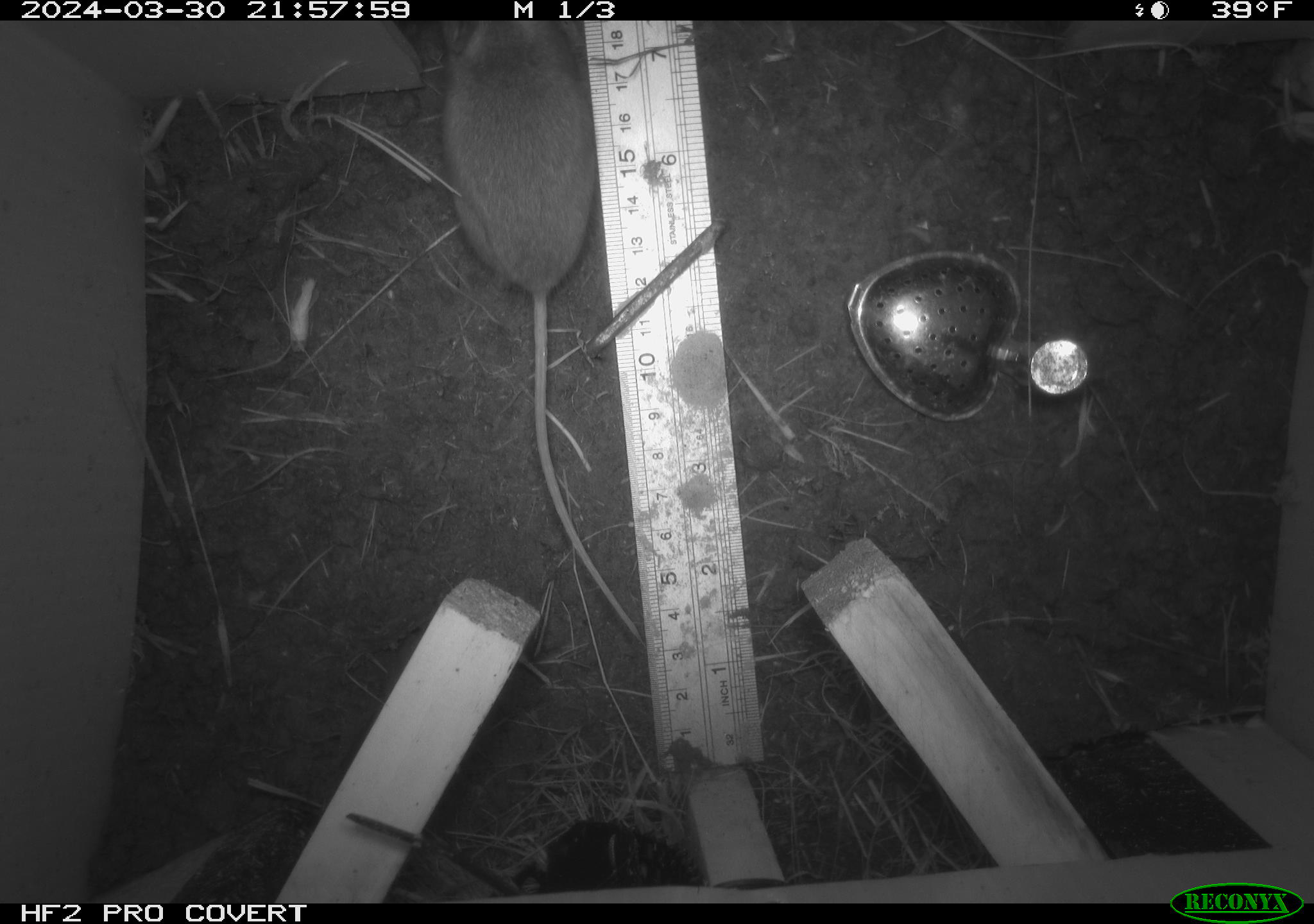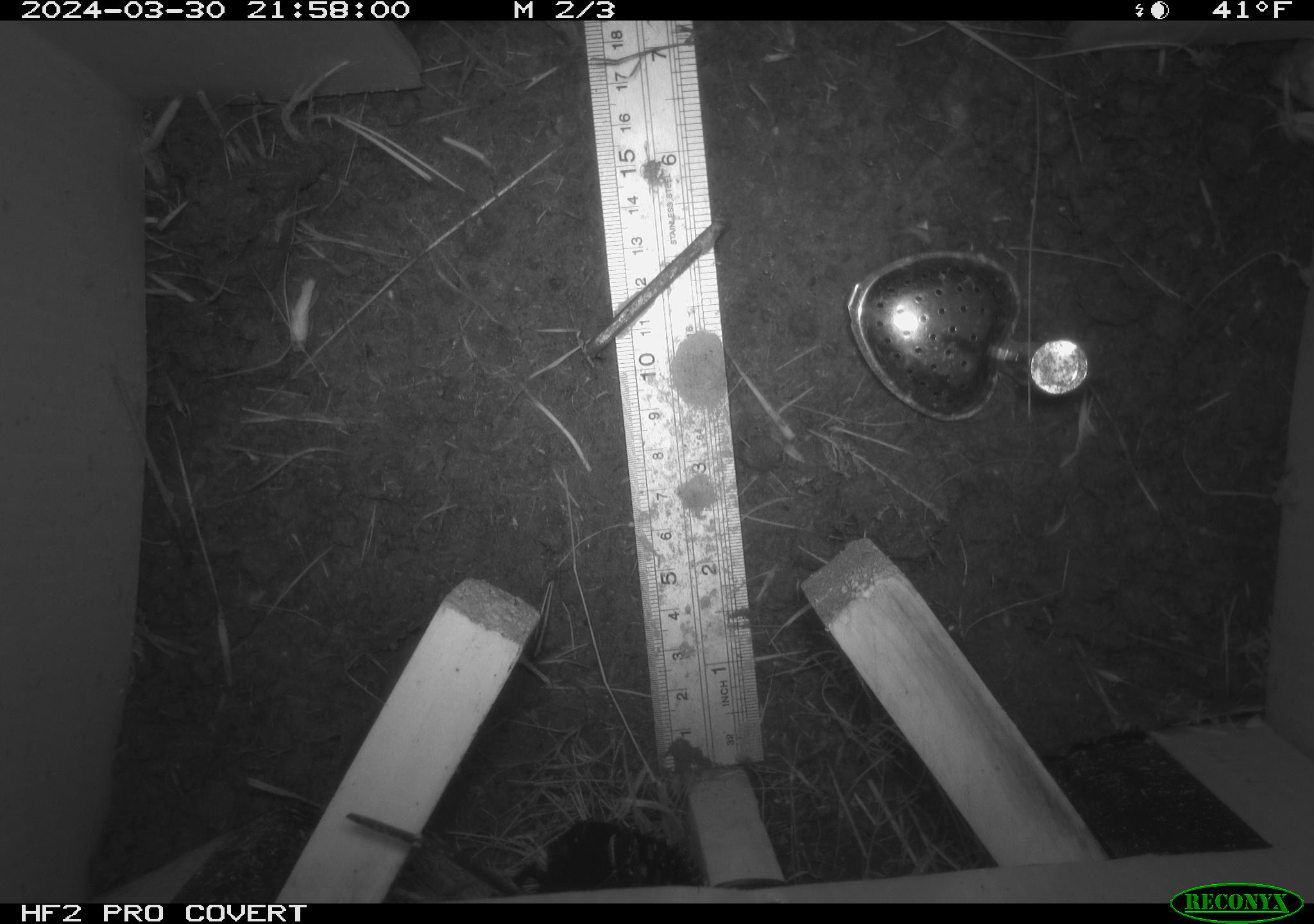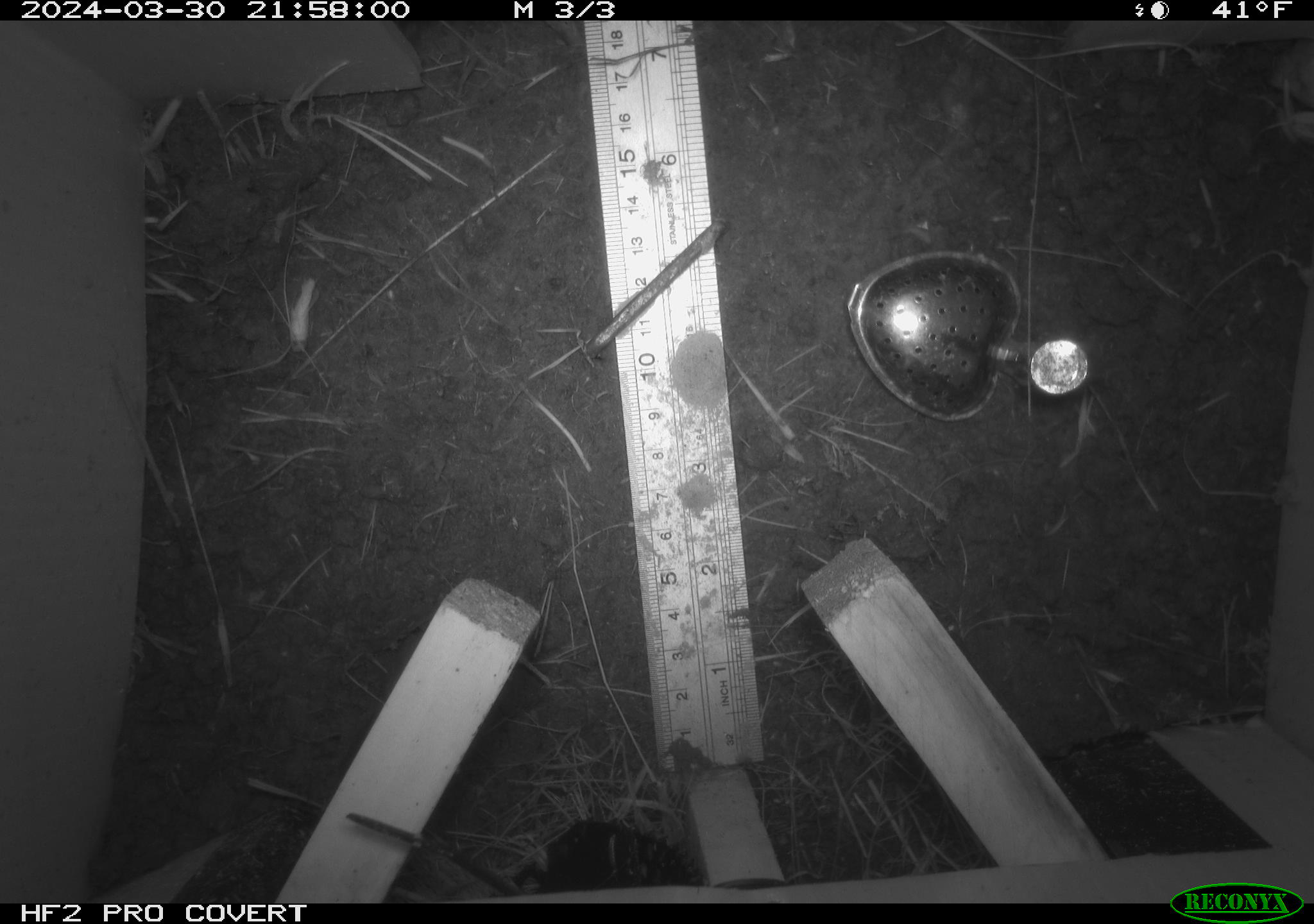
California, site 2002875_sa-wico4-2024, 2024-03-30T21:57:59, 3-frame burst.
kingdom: Animalia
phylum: Chordata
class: Mammalia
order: Rodentia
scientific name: Rodentia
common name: rodent